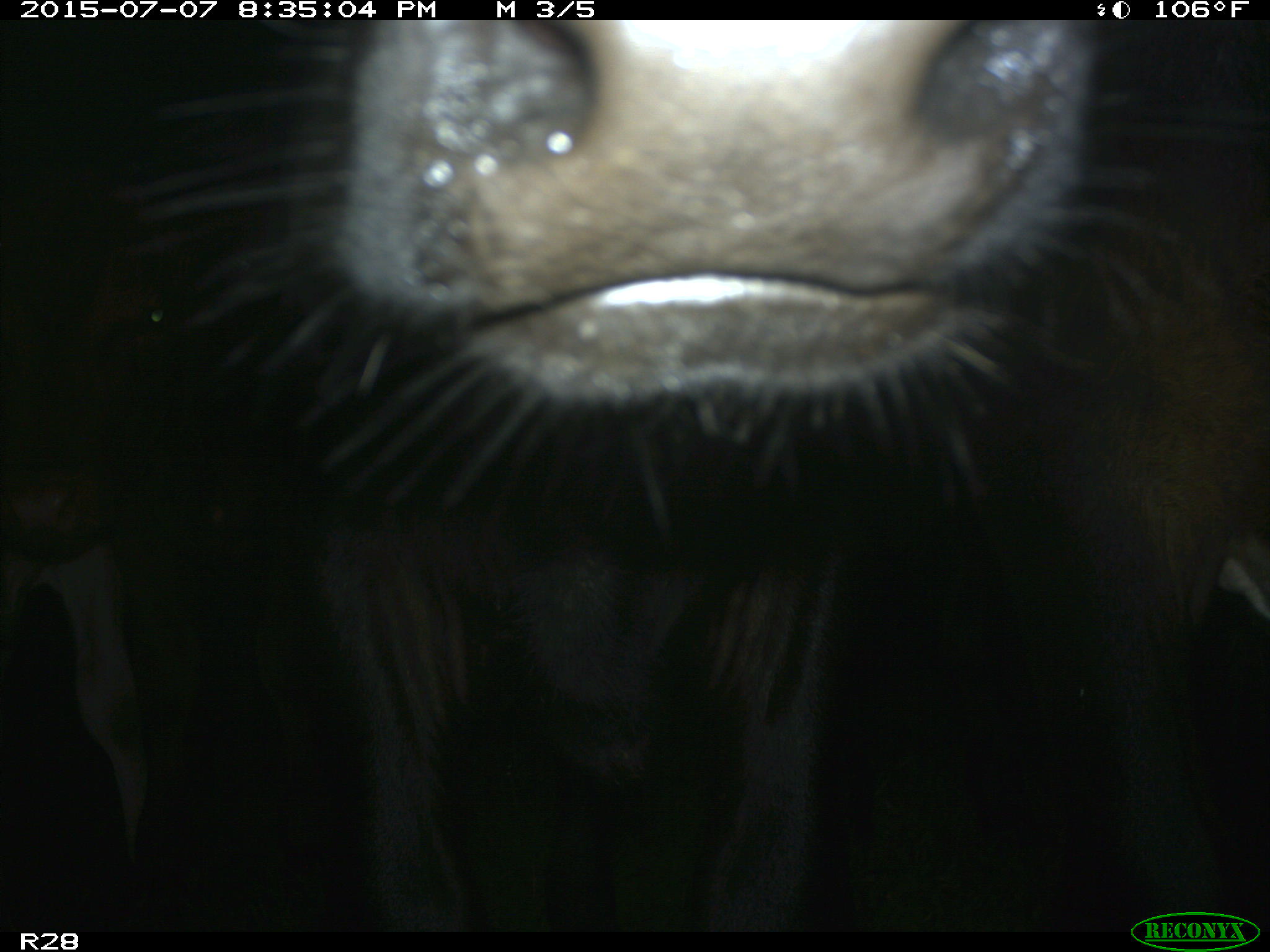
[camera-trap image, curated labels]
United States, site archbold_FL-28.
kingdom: Animalia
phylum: Chordata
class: Mammalia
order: Artiodactyla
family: Bovidae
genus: Bos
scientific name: Bos taurus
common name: domestic cow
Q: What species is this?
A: Bos taurus (domestic cow).